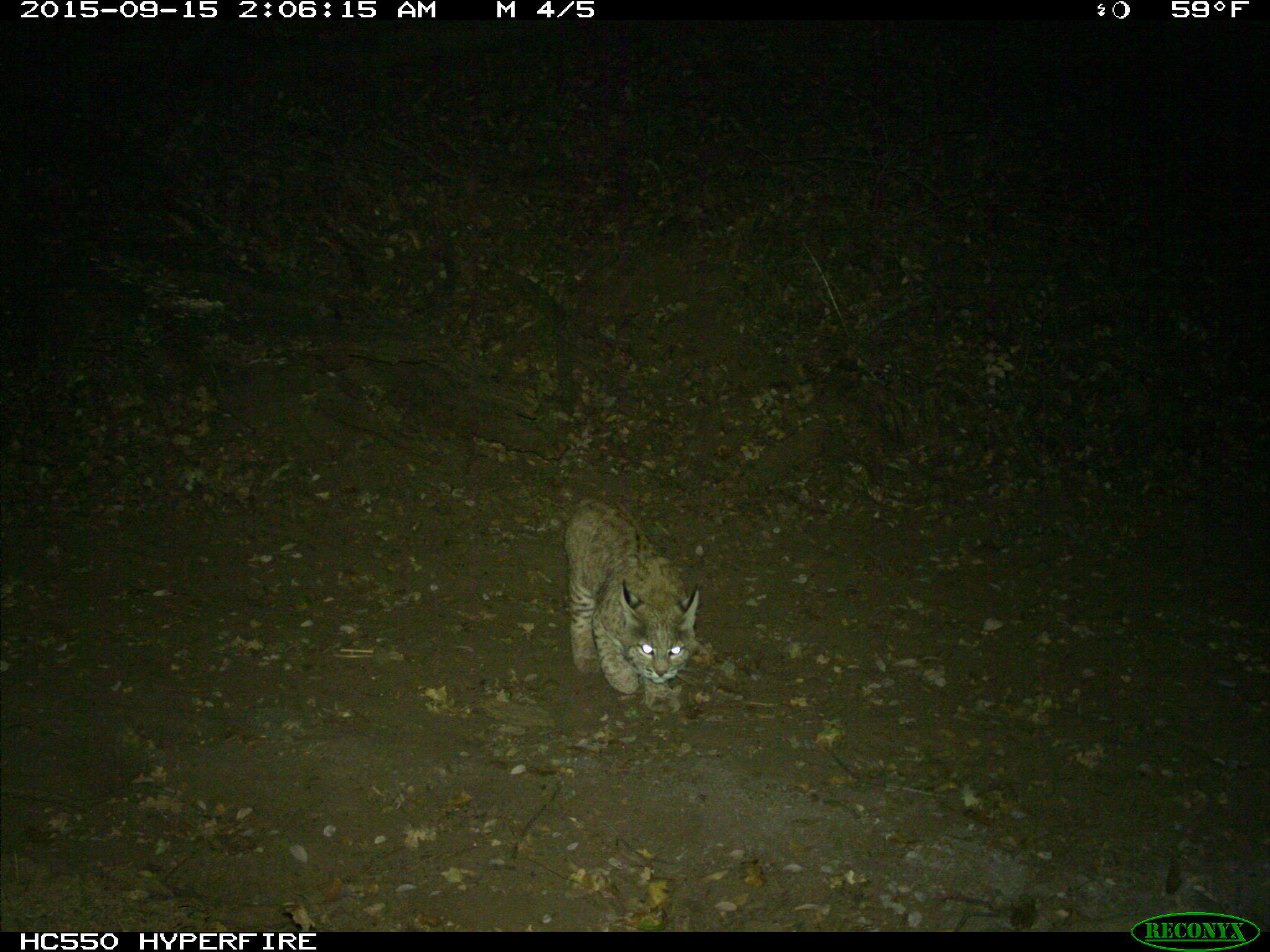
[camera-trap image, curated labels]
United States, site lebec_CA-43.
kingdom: Animalia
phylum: Chordata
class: Mammalia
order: Carnivora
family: Felidae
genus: Lynx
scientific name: Lynx rufus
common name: bobcat